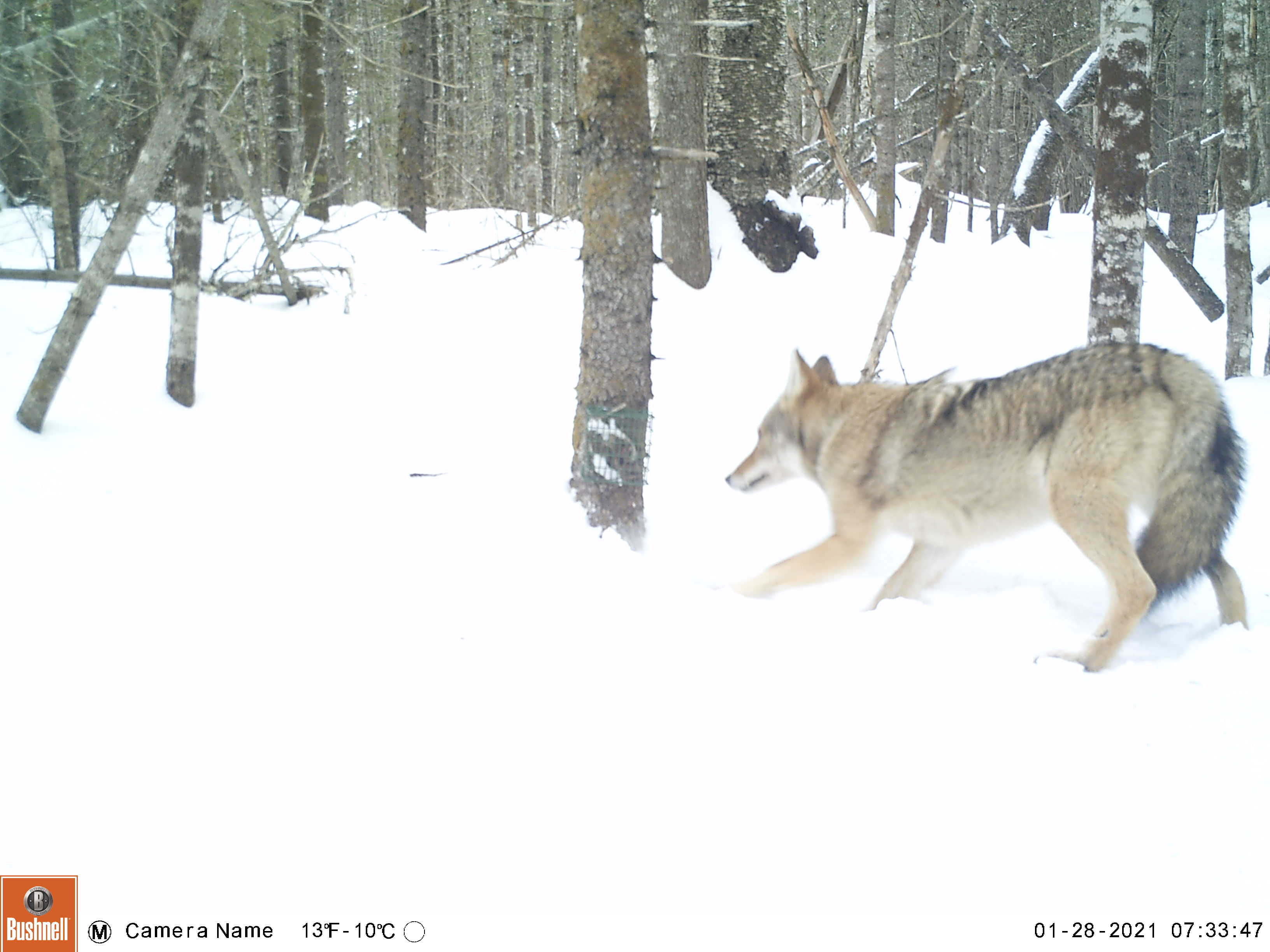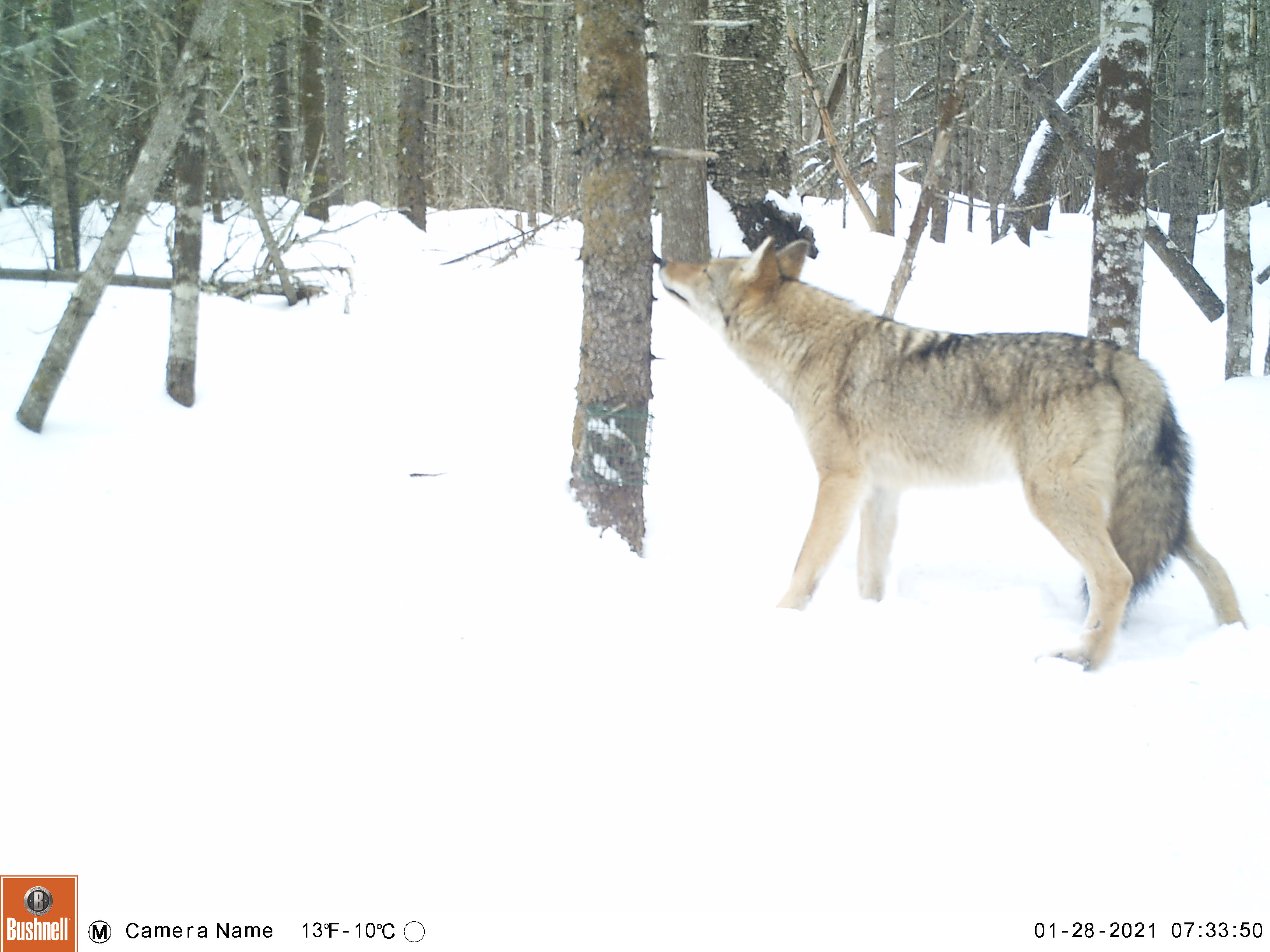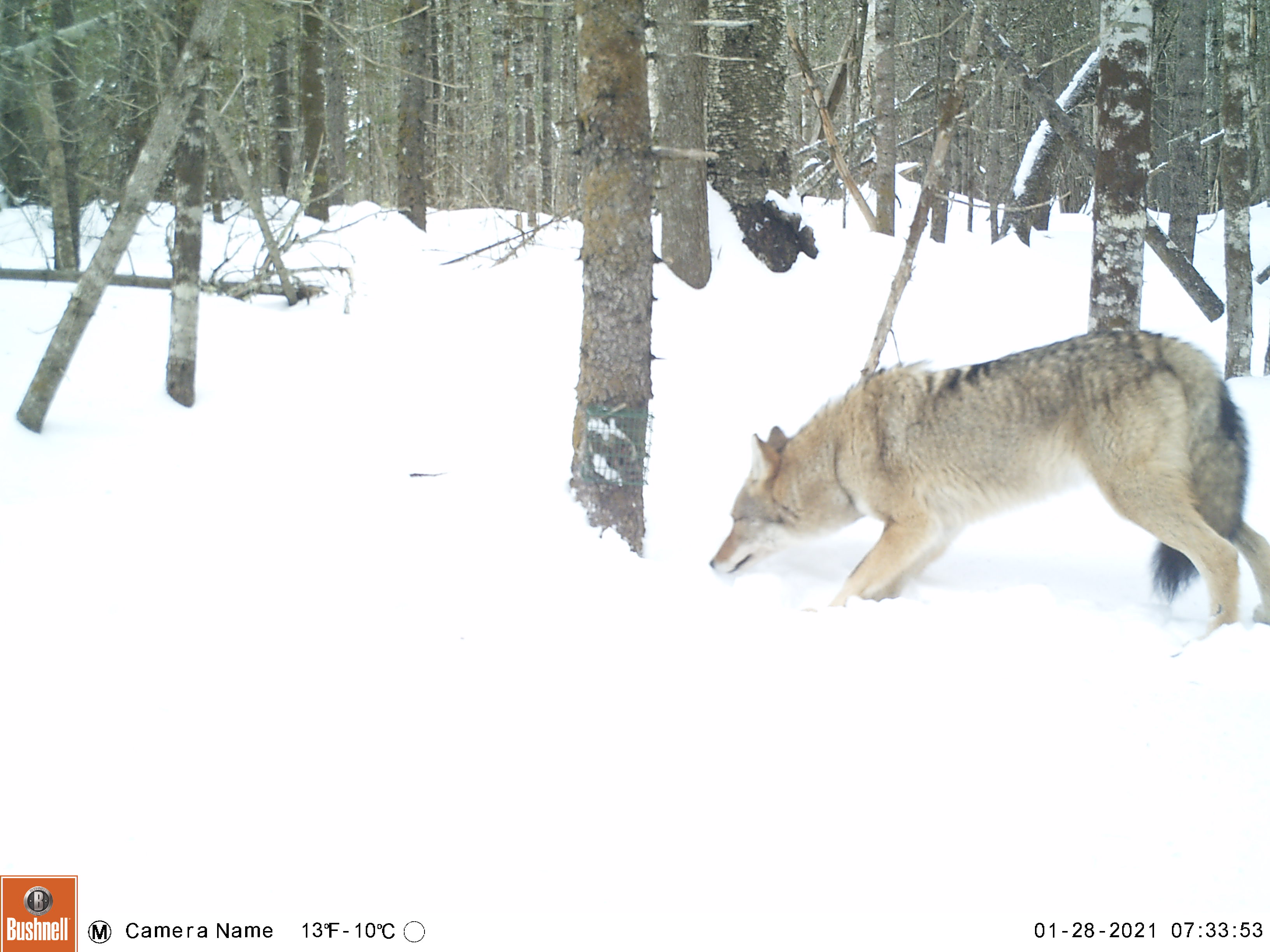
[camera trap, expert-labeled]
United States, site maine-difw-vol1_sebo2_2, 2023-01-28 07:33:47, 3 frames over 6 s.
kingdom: Animalia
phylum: Chordata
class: Mammalia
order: Carnivora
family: Canidae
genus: Canis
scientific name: Canis latrans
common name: coyote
Coyote (Canis latrans).